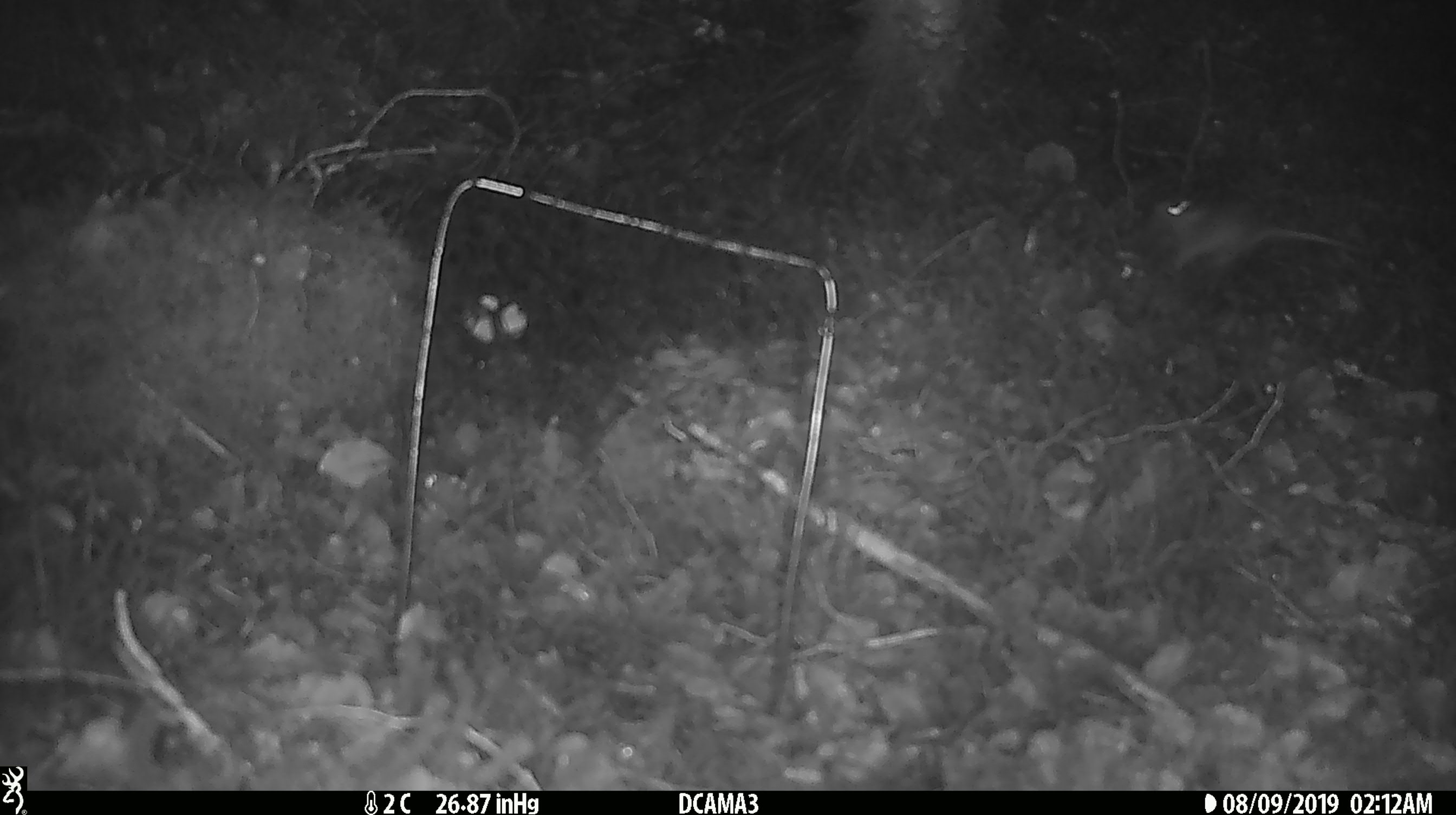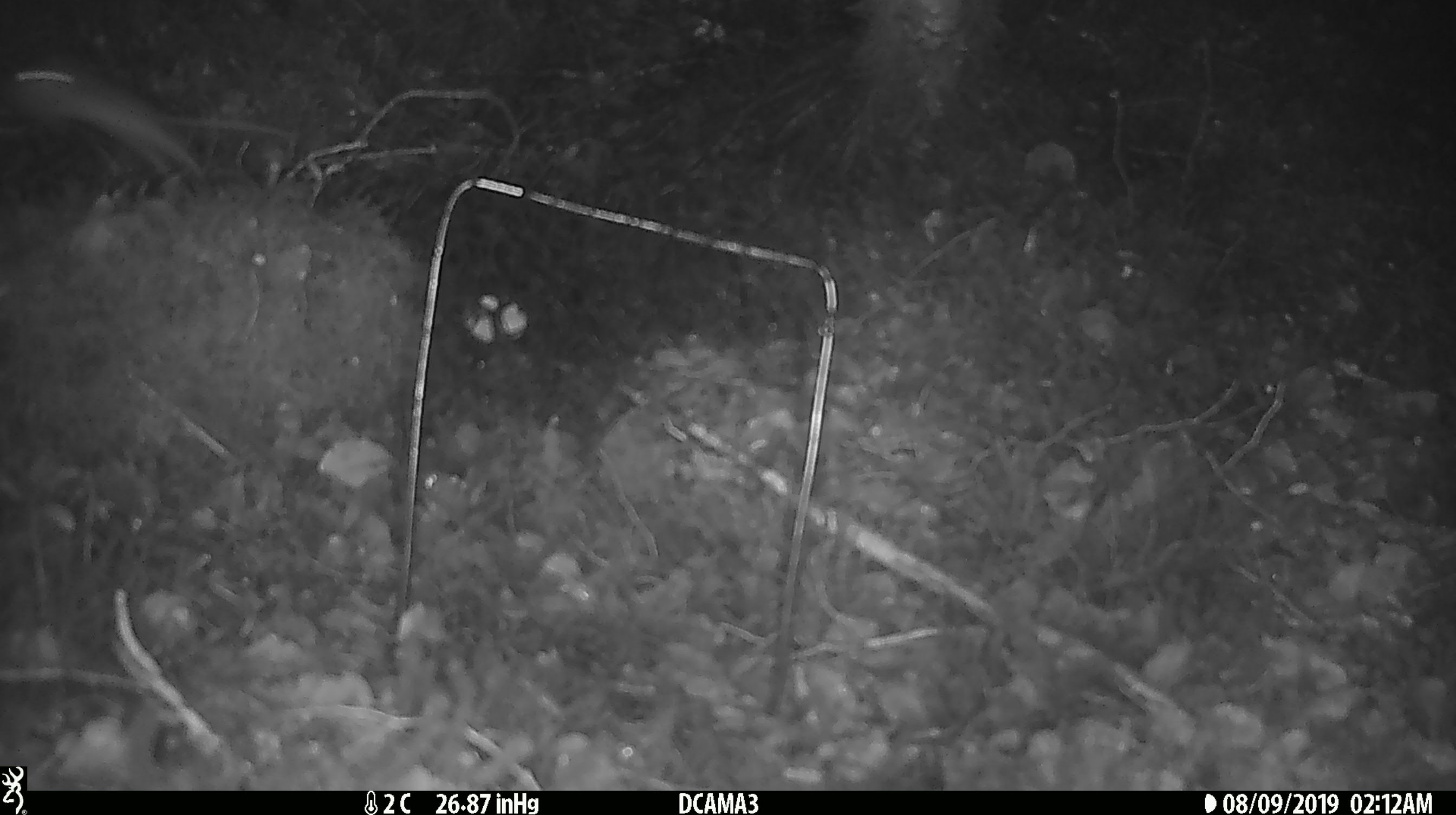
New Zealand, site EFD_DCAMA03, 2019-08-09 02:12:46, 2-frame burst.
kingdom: Animalia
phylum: Chordata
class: Mammalia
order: Rodentia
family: Muridae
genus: Mus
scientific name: Mus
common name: mouse